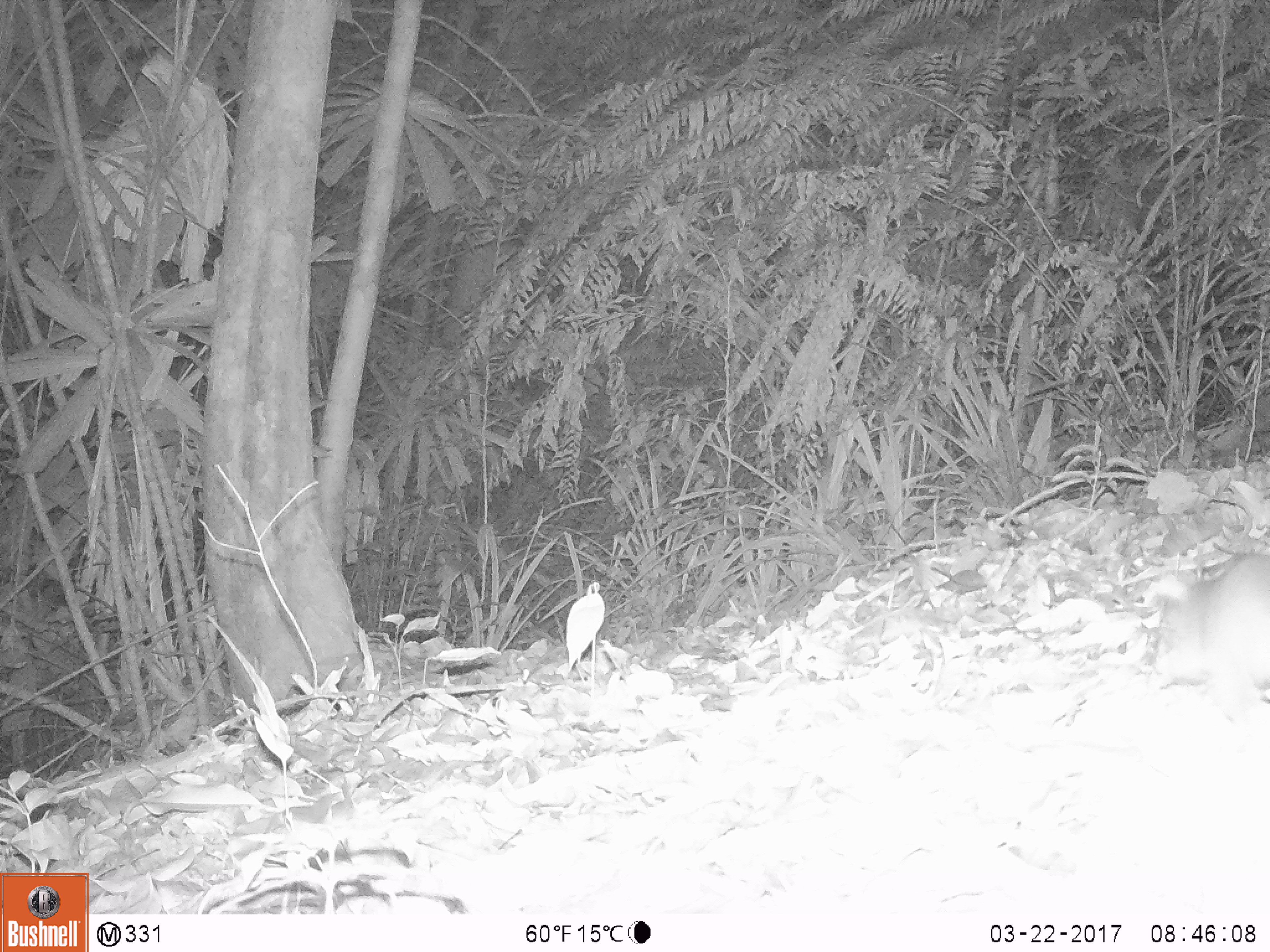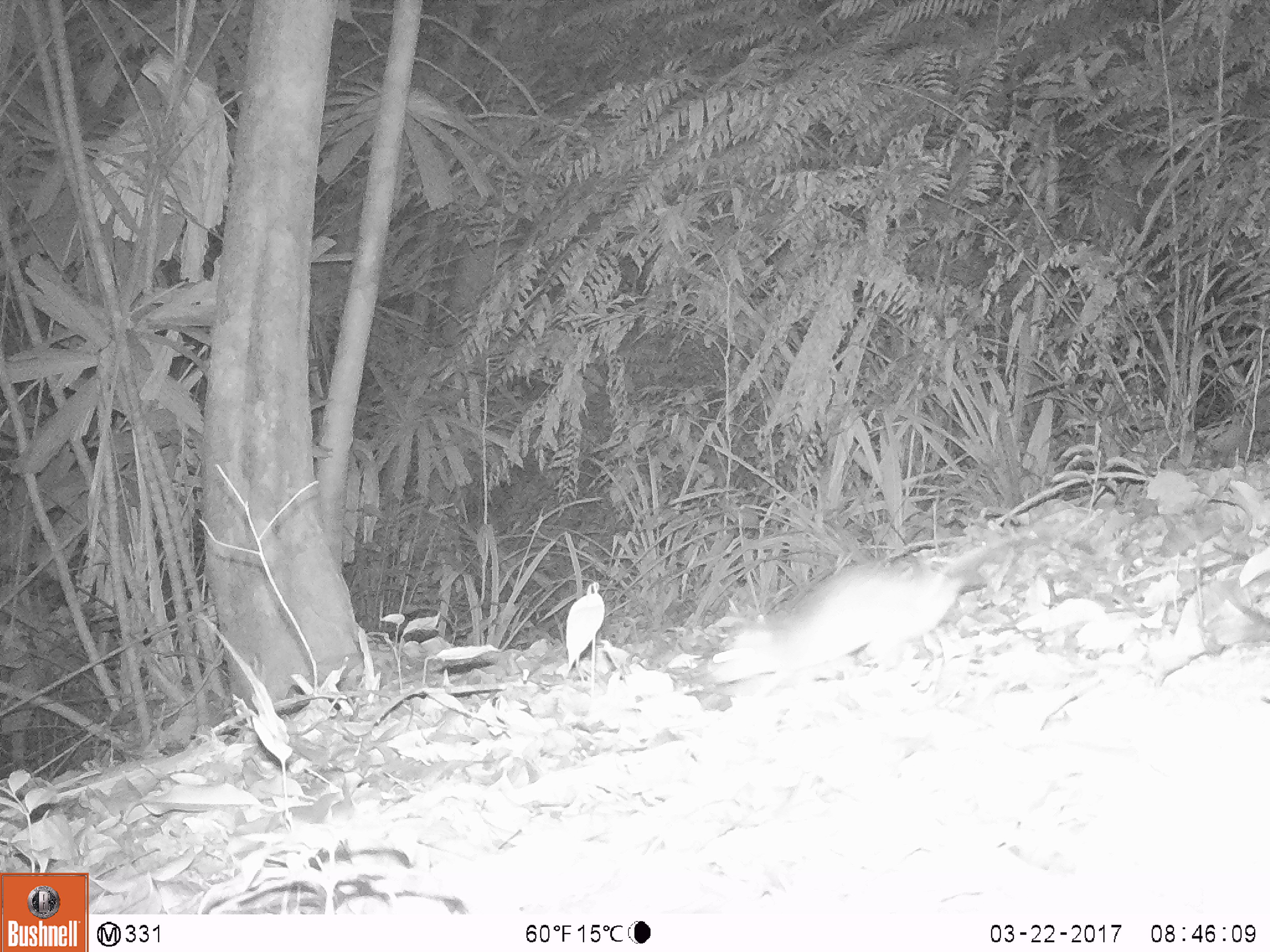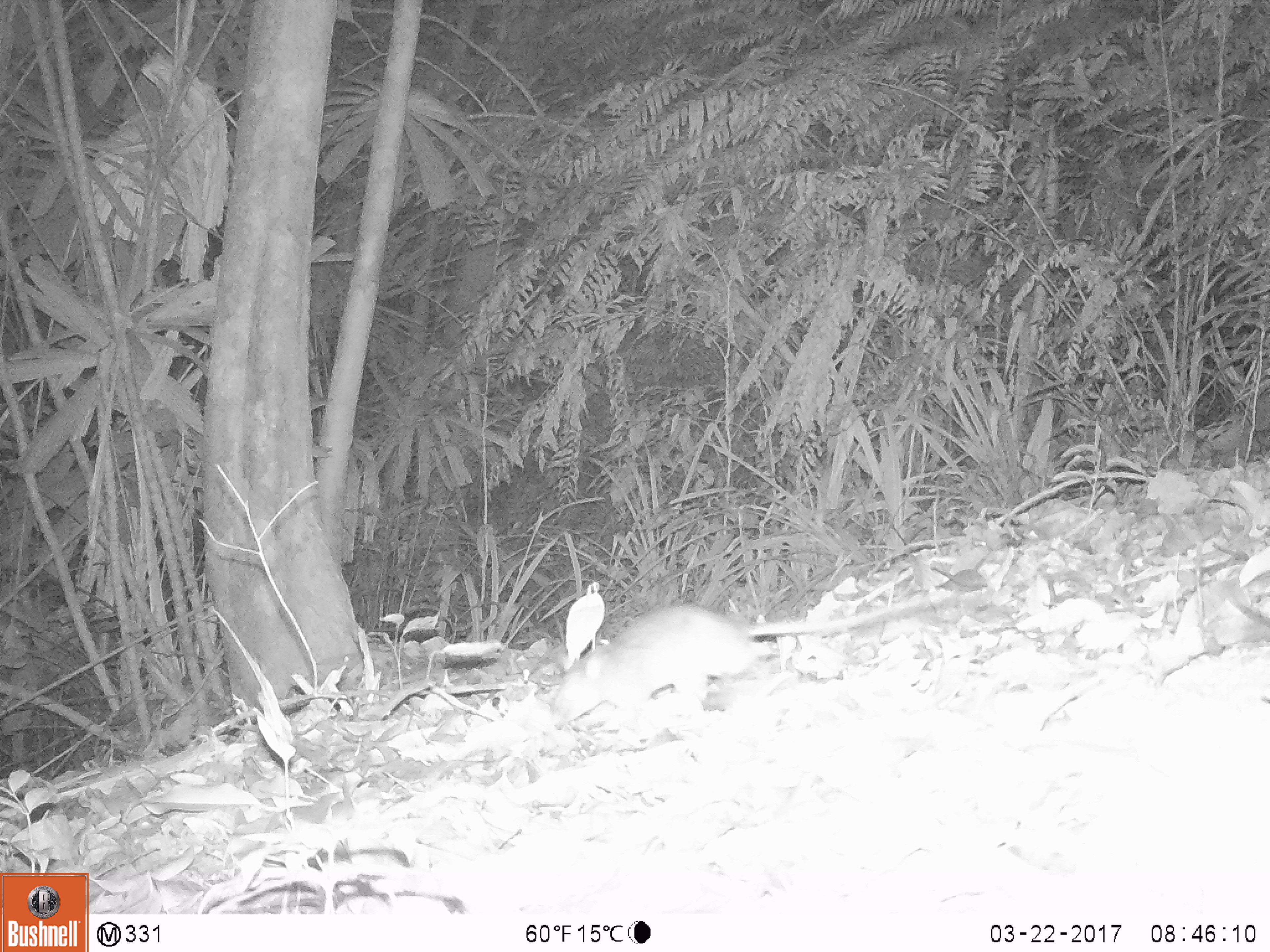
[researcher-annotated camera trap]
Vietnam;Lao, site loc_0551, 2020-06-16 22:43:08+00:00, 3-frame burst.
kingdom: Animalia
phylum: Chordata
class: Mammalia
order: Rodentia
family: Muridae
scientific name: Muridae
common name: old-world mice and rats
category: unidentified murid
Unidentified murid (old-world mice and rats) (Muridae). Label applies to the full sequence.